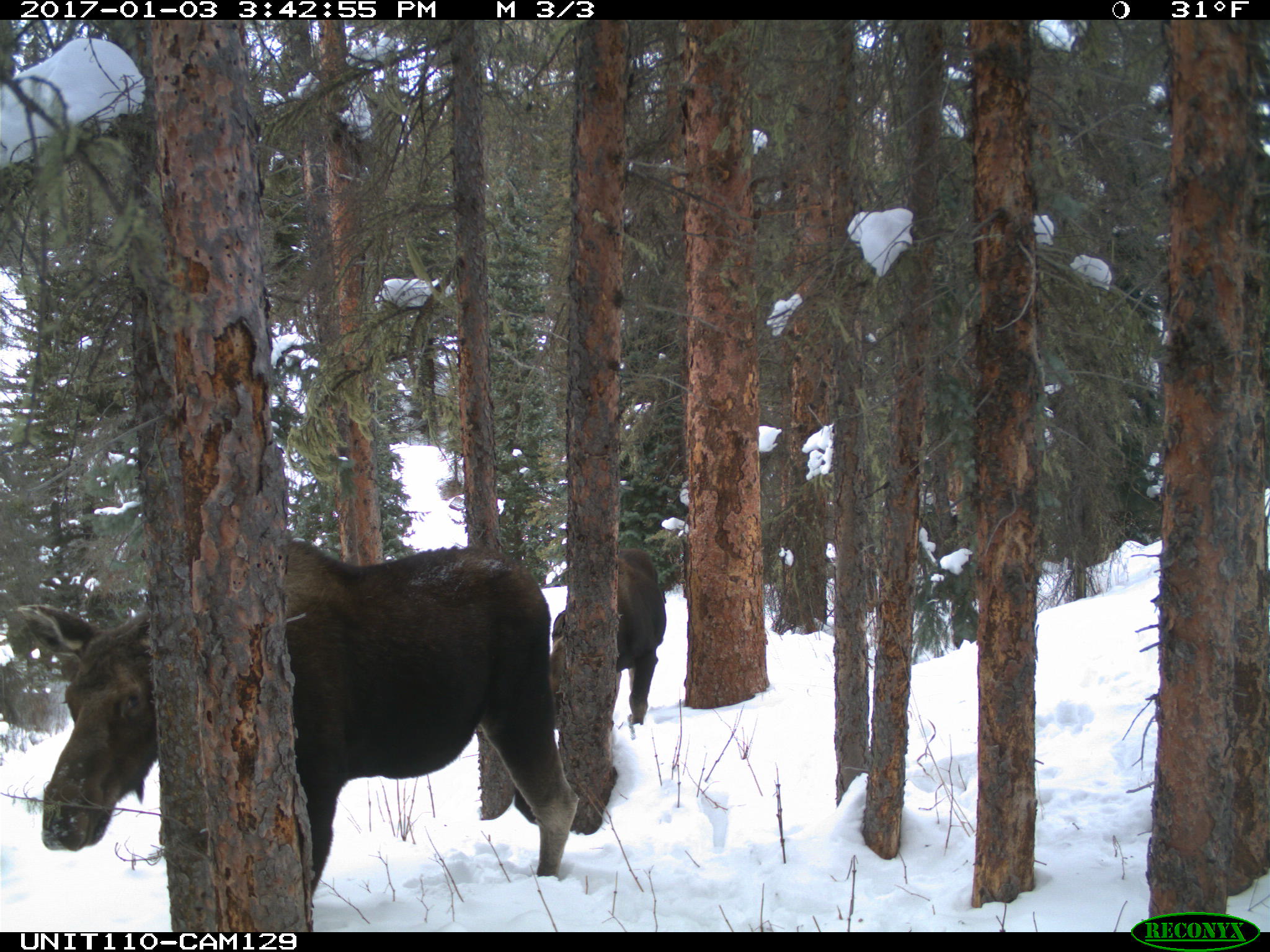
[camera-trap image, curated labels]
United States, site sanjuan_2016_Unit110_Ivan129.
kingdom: Animalia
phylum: Chordata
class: Mammalia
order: Artiodactyla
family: Cervidae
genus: Alces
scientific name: Alces alces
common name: moose